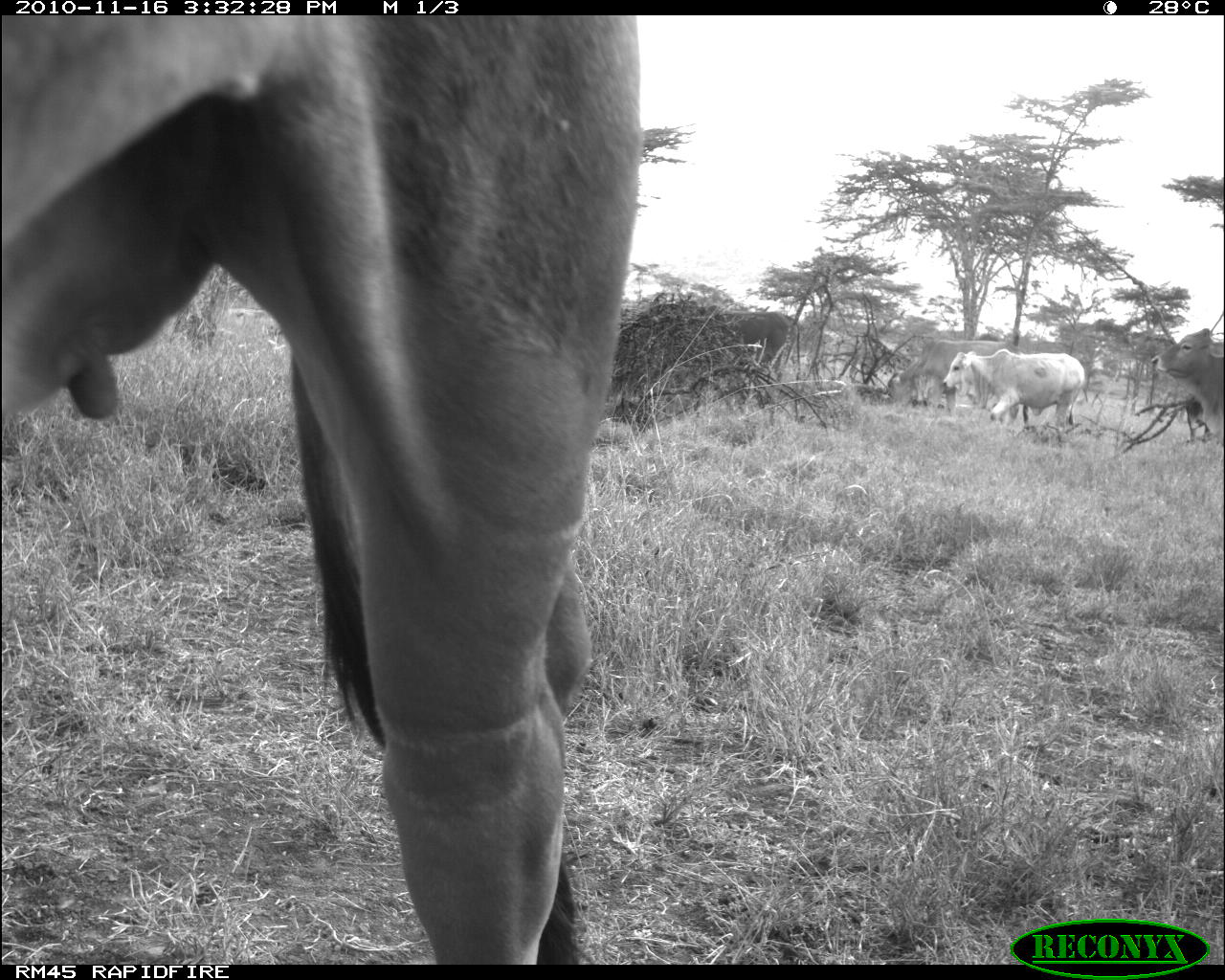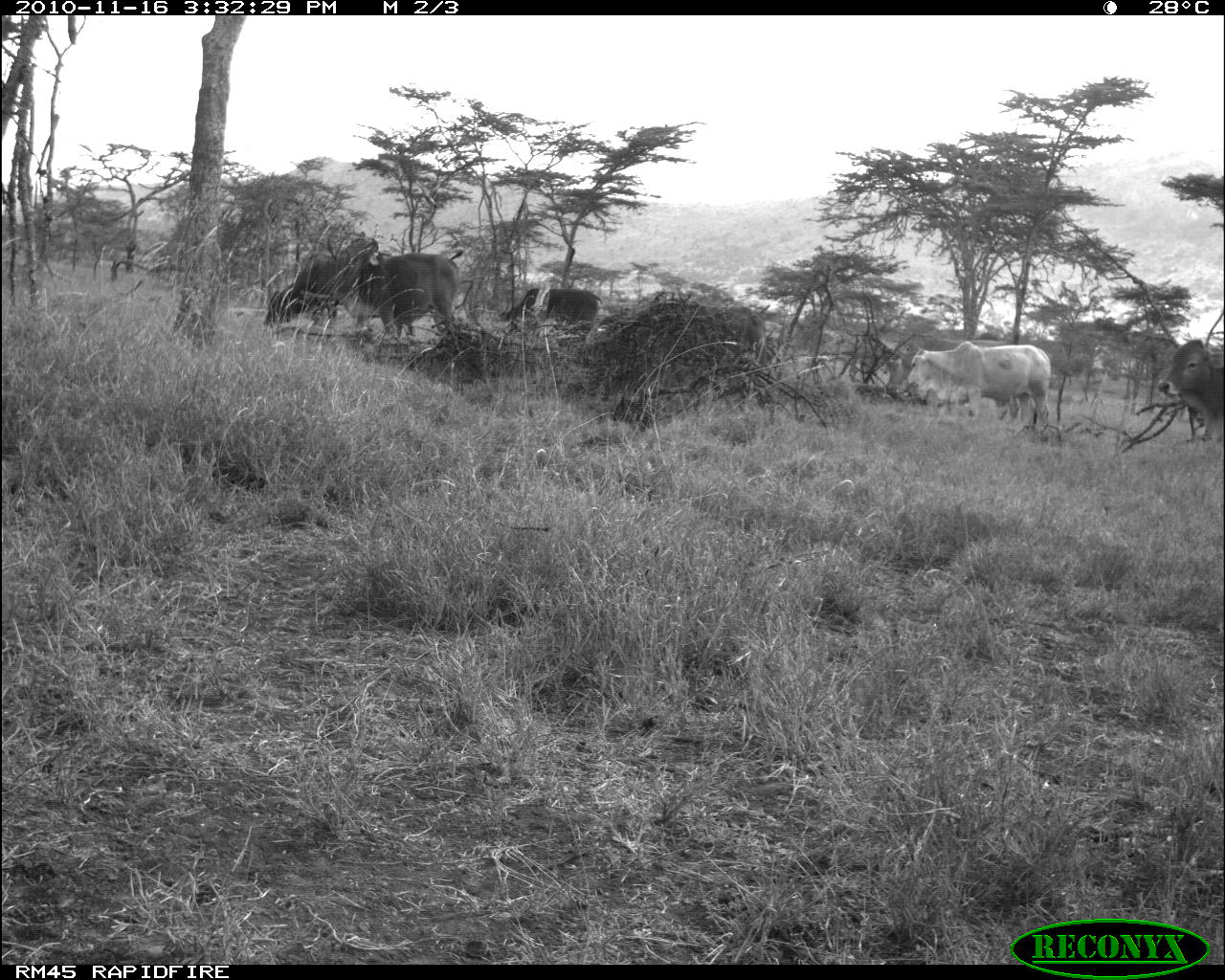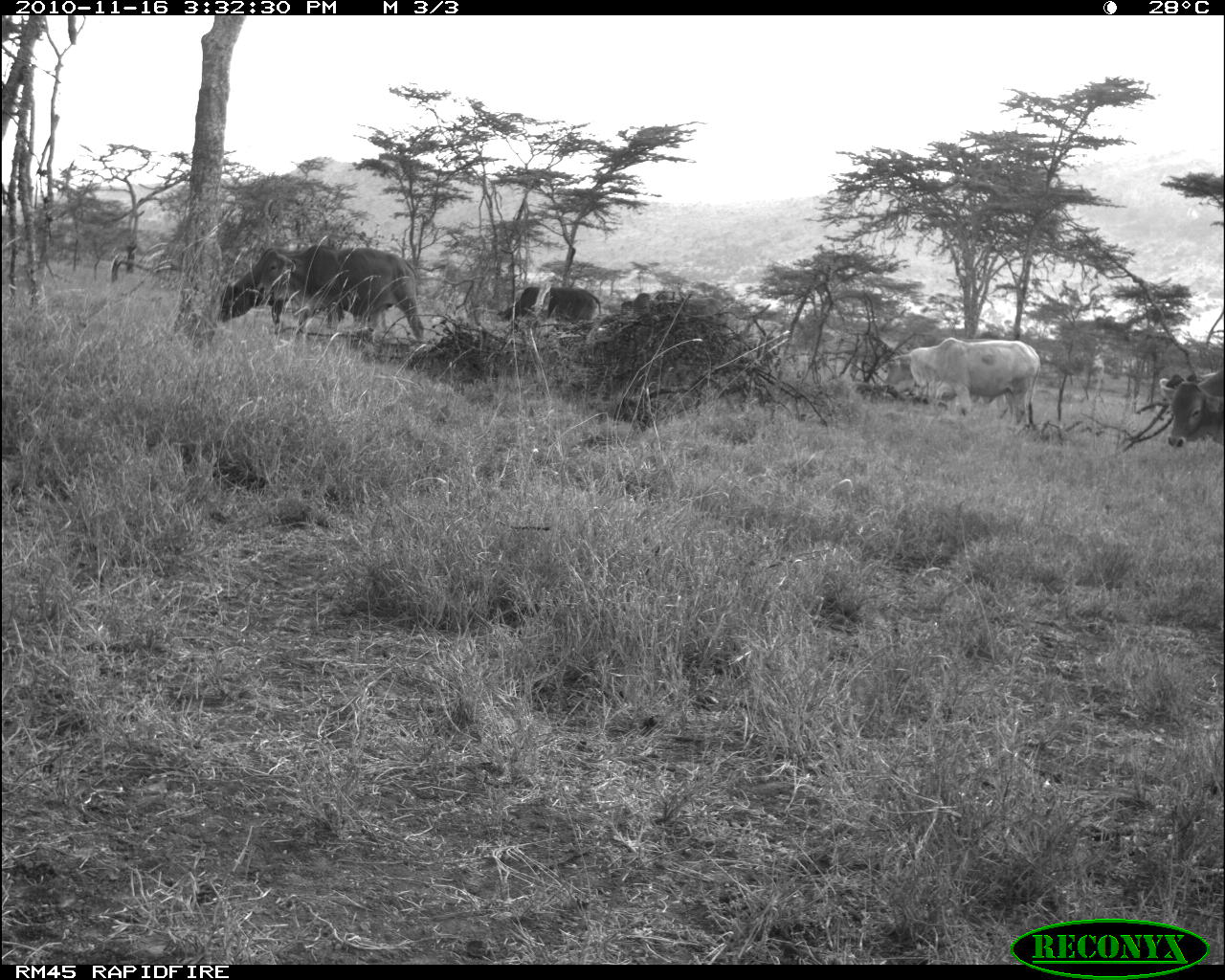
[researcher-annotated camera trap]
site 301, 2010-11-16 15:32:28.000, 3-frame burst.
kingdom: Animalia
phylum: Chordata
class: Mammalia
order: Artiodactyla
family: Bovidae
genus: Bos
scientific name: Bos taurus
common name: domestic cattle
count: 3